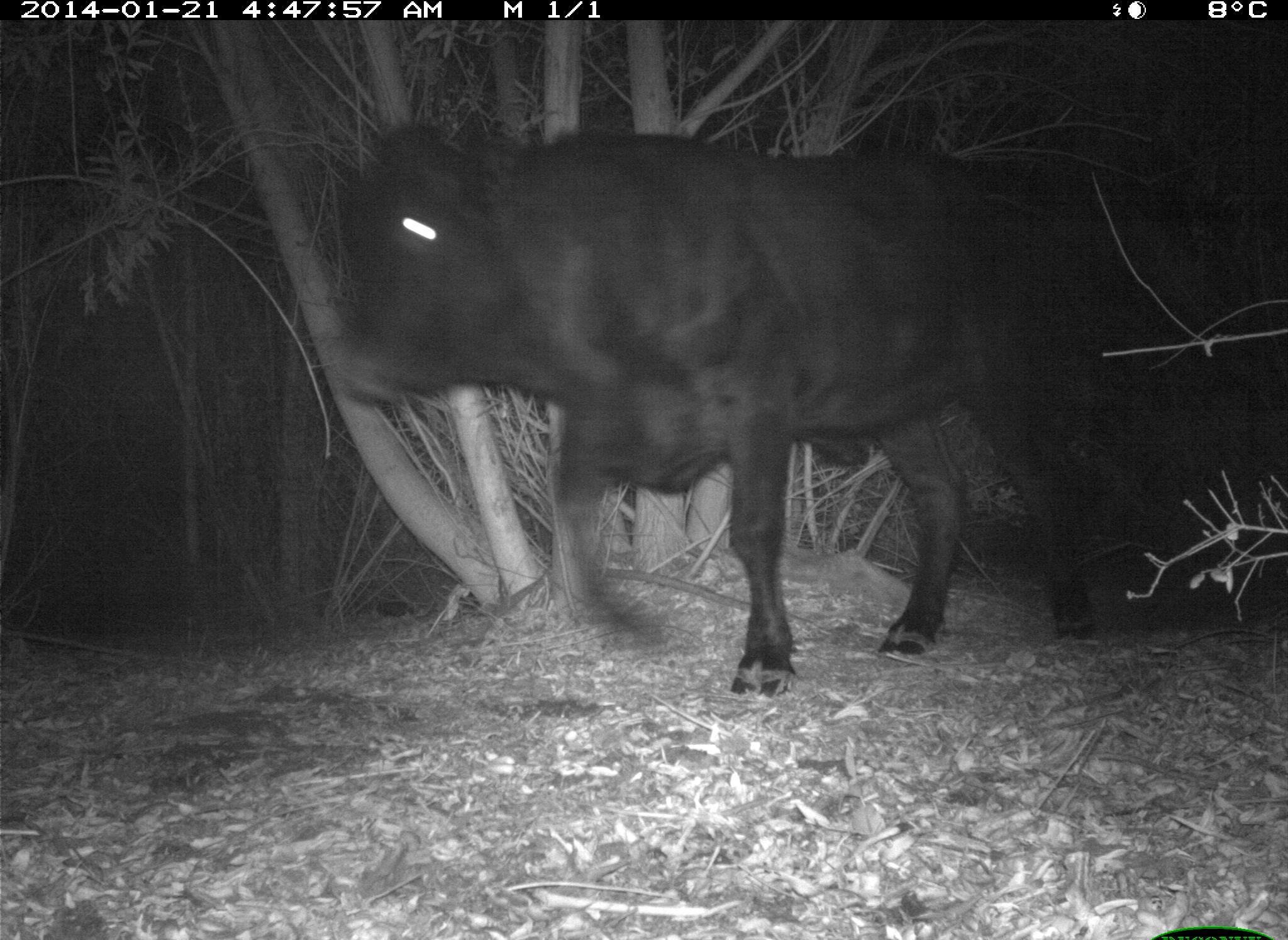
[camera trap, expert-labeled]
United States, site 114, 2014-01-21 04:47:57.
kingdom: Animalia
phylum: Chordata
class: Mammalia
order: Artiodactyla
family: Bovidae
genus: Bos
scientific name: Bos taurus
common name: cow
Cow (Bos taurus).